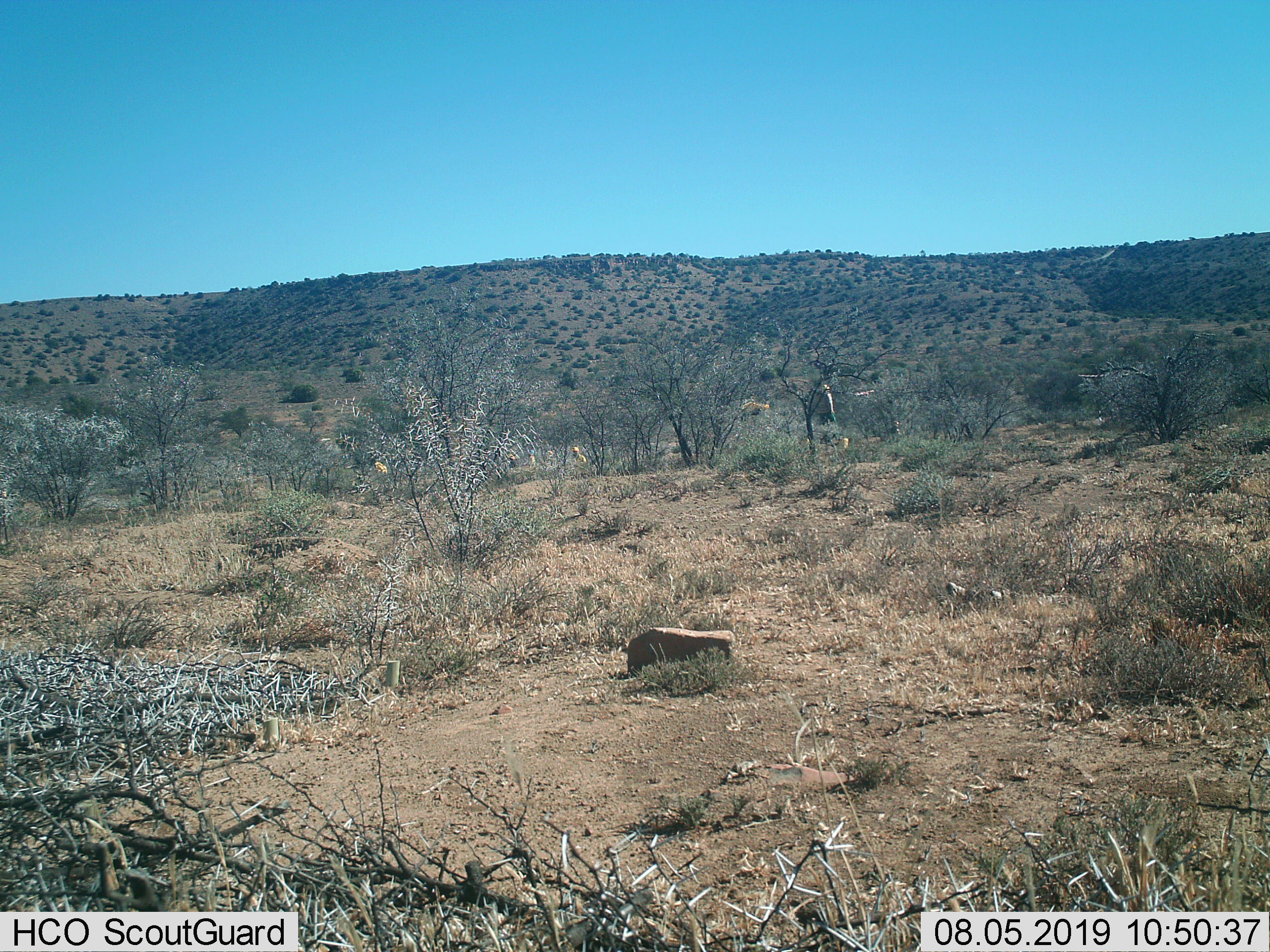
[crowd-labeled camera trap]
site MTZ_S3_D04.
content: unidentified animal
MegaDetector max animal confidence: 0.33